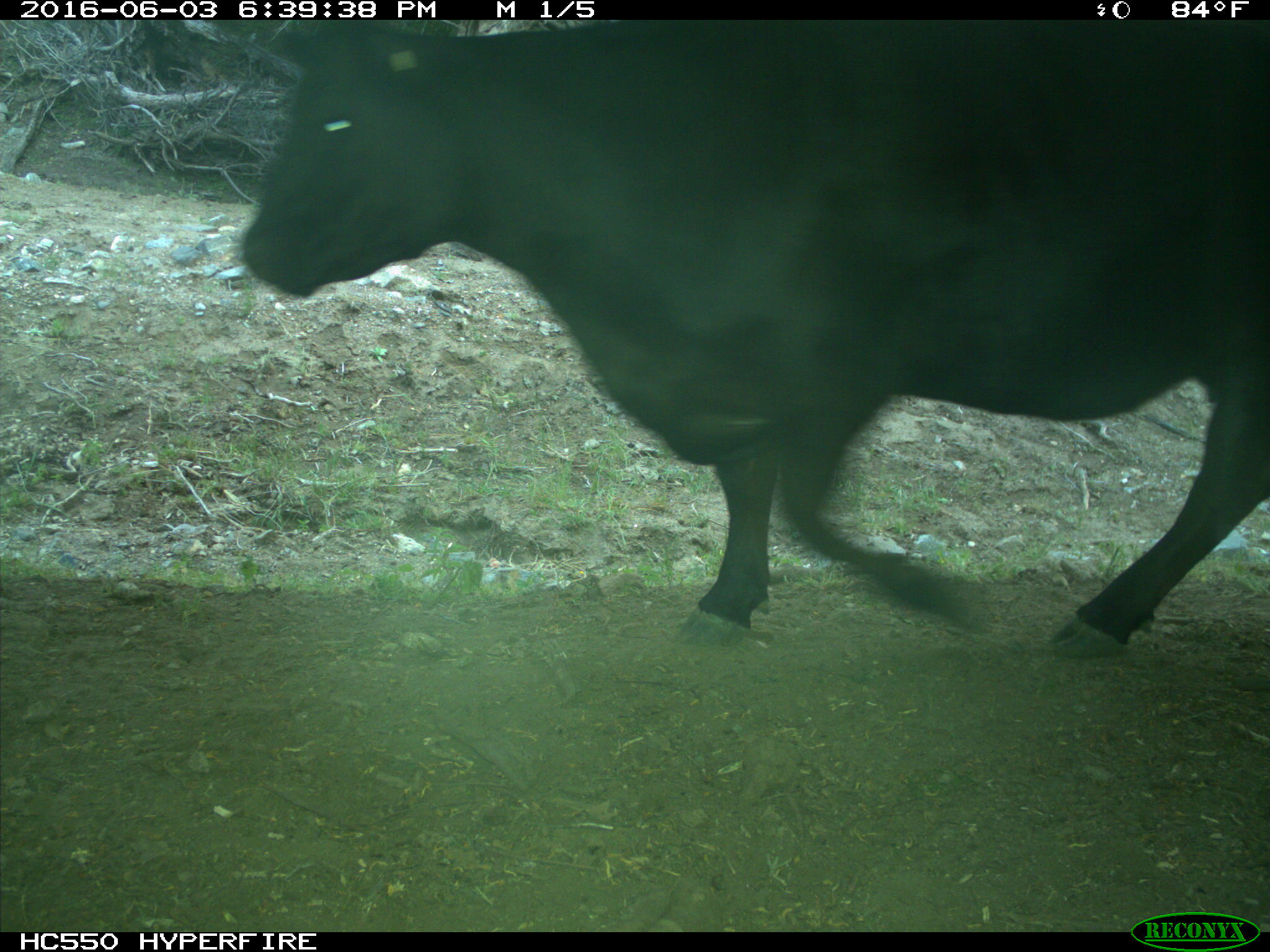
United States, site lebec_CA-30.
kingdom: Animalia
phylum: Chordata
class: Mammalia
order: Artiodactyla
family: Bovidae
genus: Bos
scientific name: Bos taurus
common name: domestic cow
Bos taurus (domestic cow).